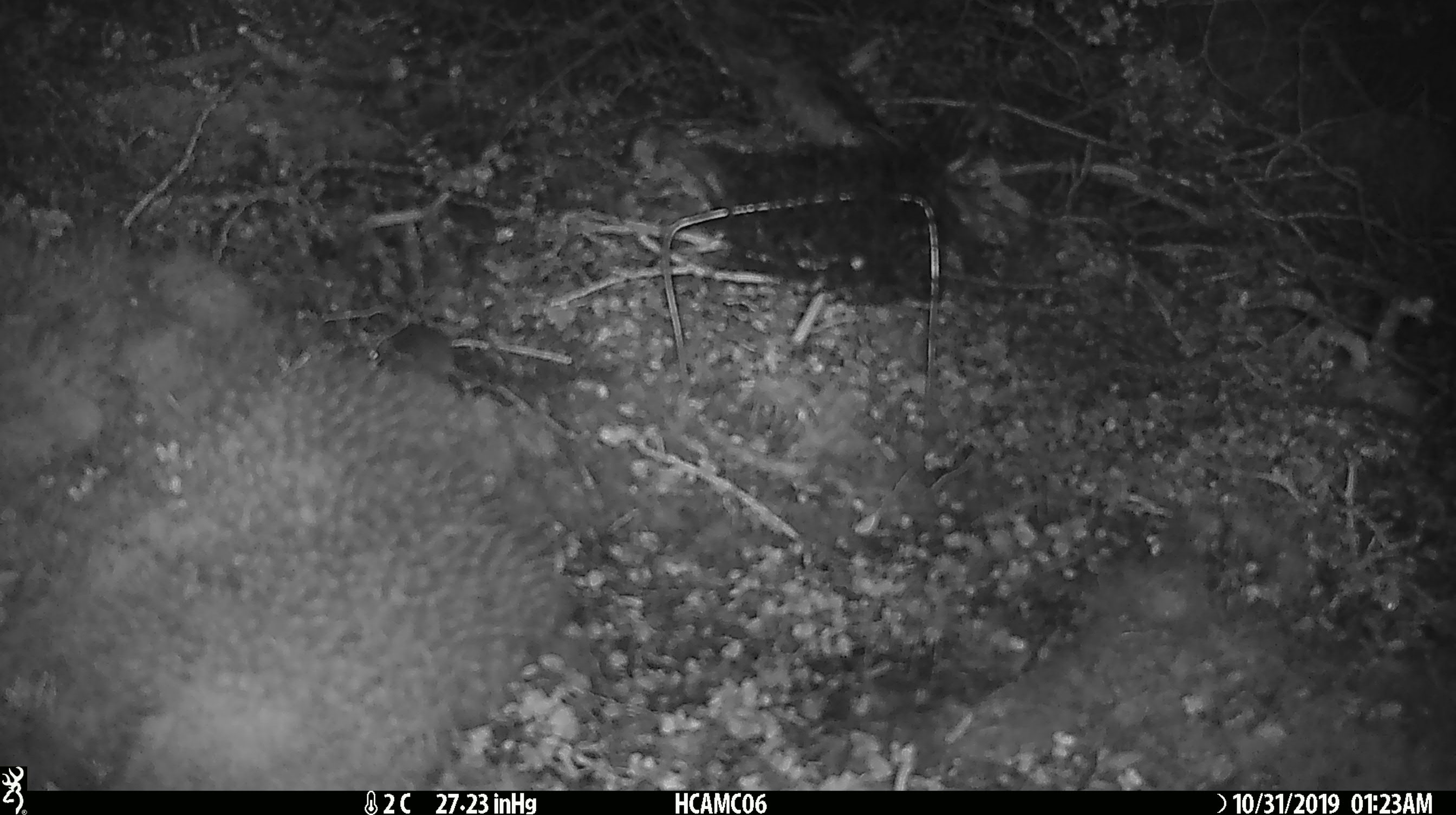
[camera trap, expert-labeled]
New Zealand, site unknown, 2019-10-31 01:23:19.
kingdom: Animalia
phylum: Chordata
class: Mammalia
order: Rodentia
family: Muridae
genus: Mus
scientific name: Mus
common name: mouse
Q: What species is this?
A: Mouse (Mus).